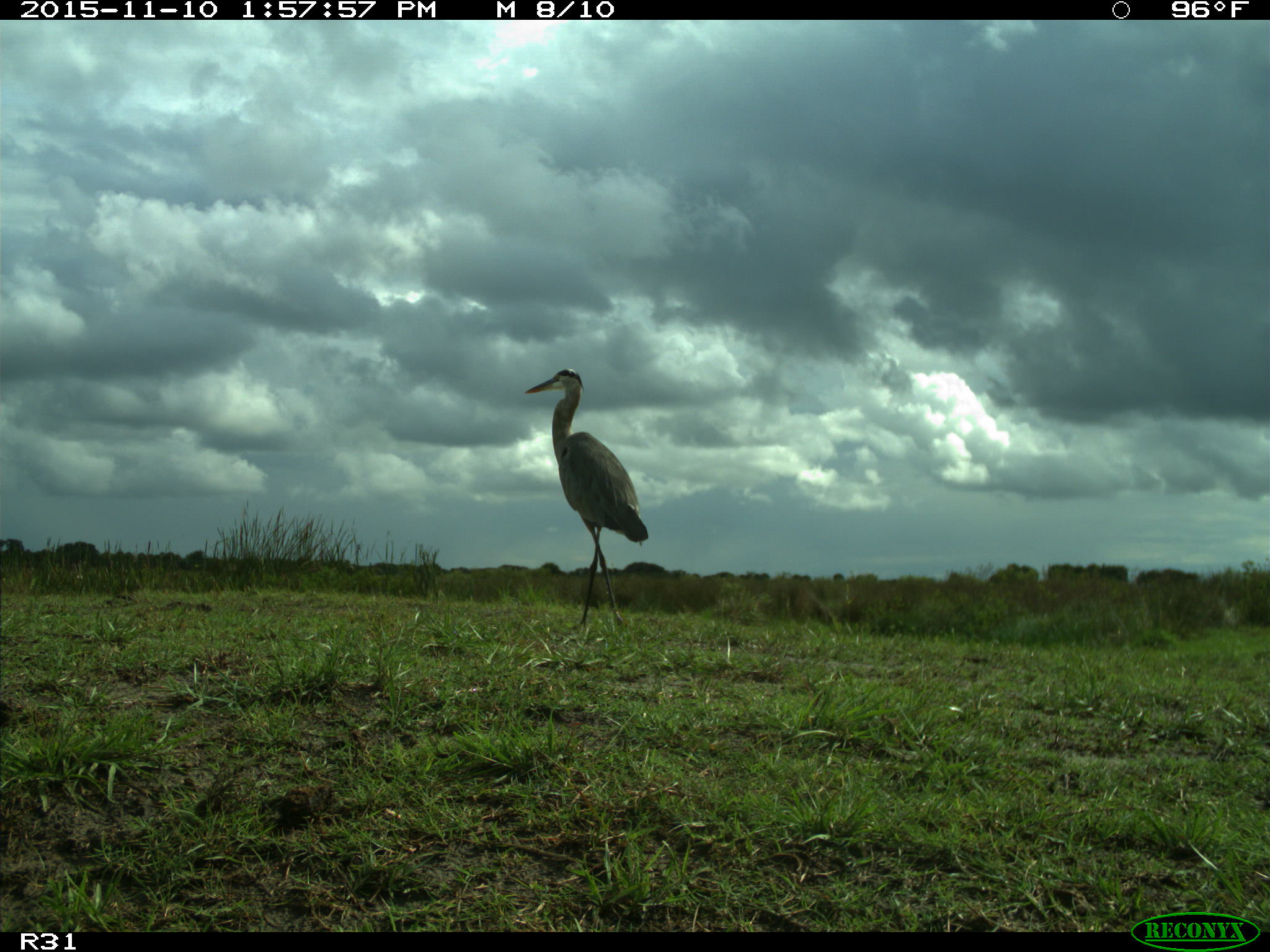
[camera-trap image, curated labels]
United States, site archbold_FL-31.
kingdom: Animalia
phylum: Chordata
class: Aves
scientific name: Aves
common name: birds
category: unidentified bird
Unidentified bird (birds) (Aves).